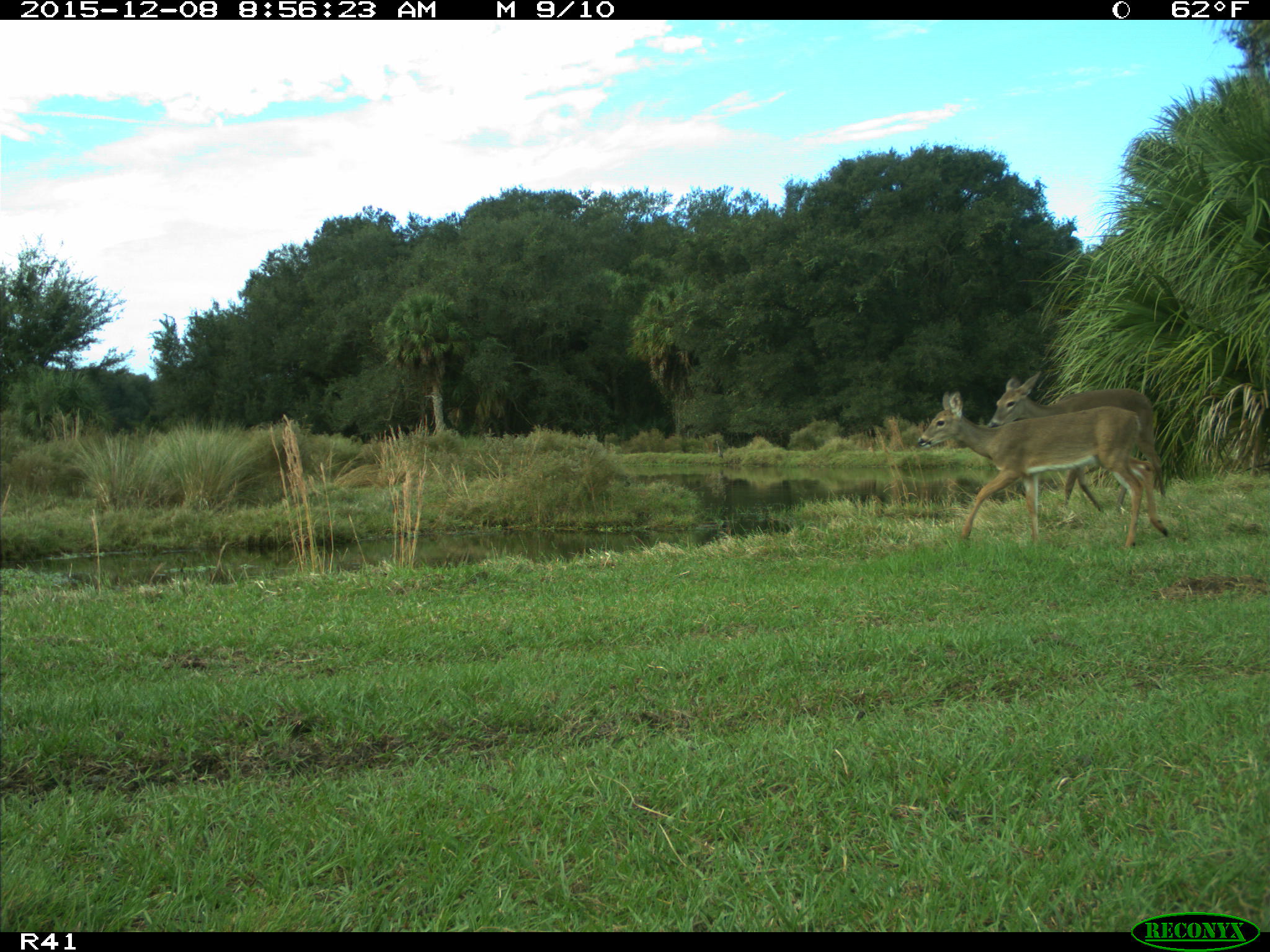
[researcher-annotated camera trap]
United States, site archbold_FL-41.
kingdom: Animalia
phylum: Chordata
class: Mammalia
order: Artiodactyla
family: Cervidae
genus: Odocoileus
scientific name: Odocoileus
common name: deer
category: unidentified deer